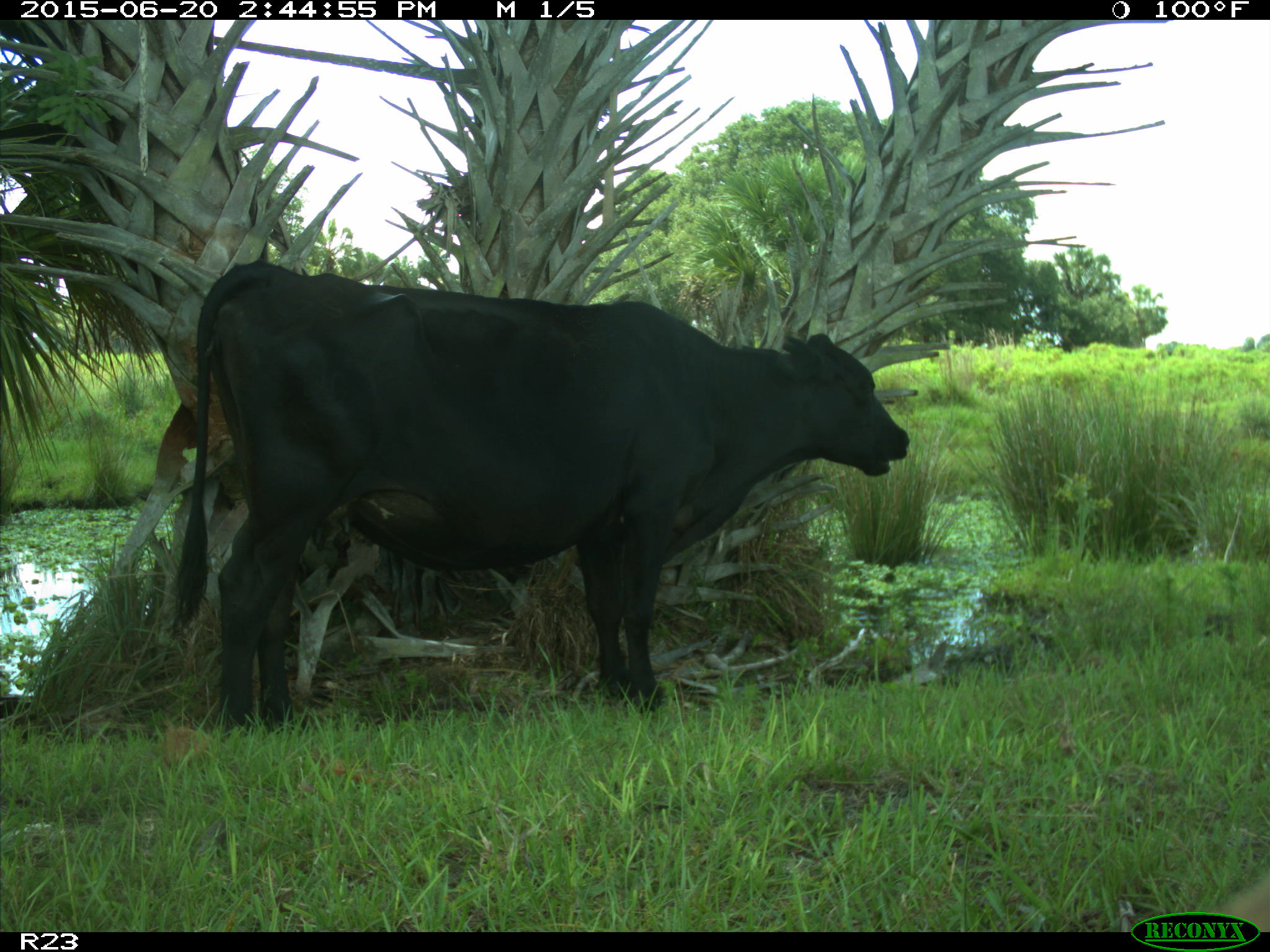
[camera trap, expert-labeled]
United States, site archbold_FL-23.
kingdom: Animalia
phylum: Chordata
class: Mammalia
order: Artiodactyla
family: Bovidae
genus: Bos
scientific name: Bos taurus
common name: domestic cow